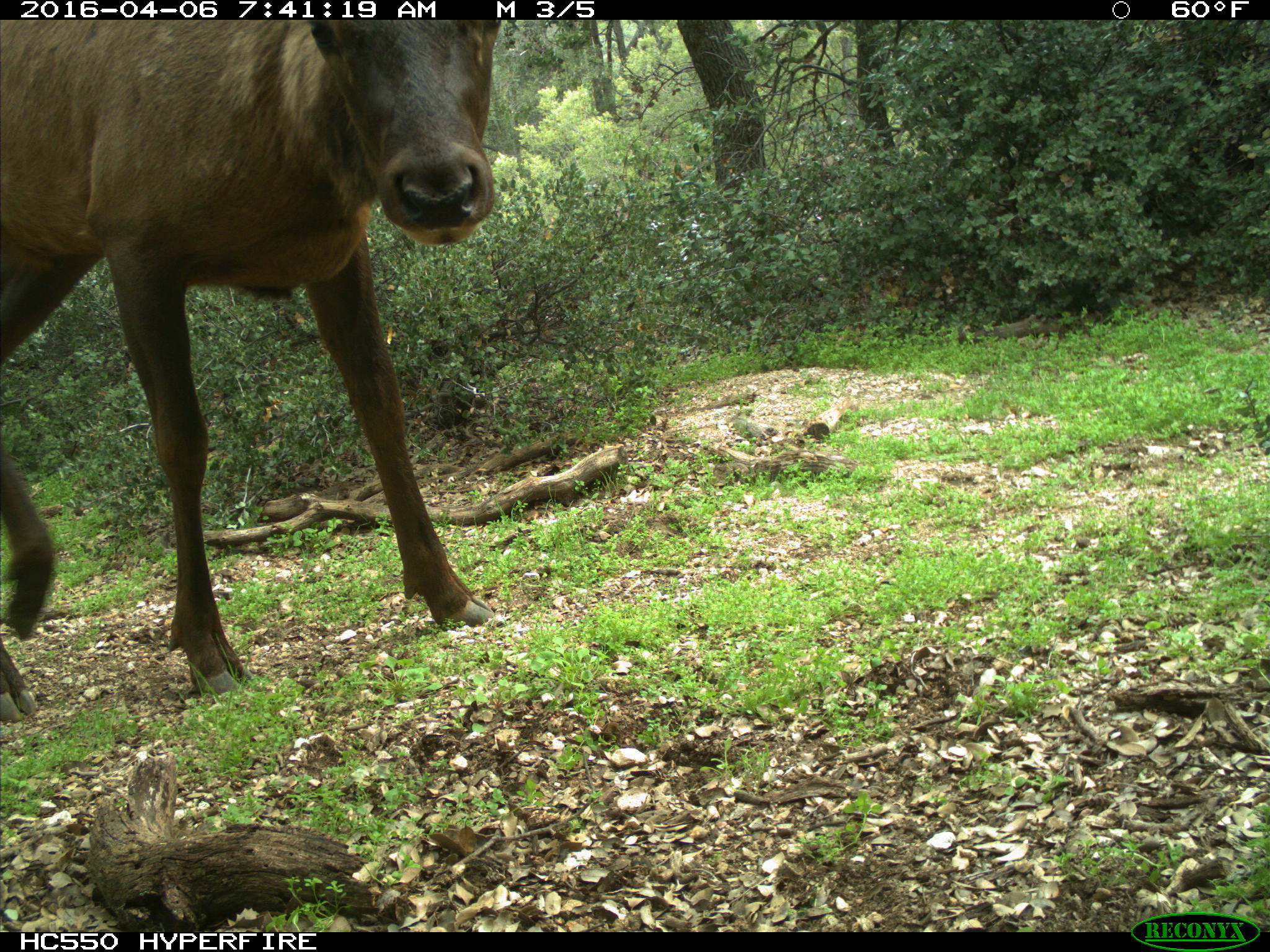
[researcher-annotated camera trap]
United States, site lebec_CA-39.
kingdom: Animalia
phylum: Chordata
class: Mammalia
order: Artiodactyla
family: Cervidae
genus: Cervus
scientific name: Cervus canadensis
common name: elk